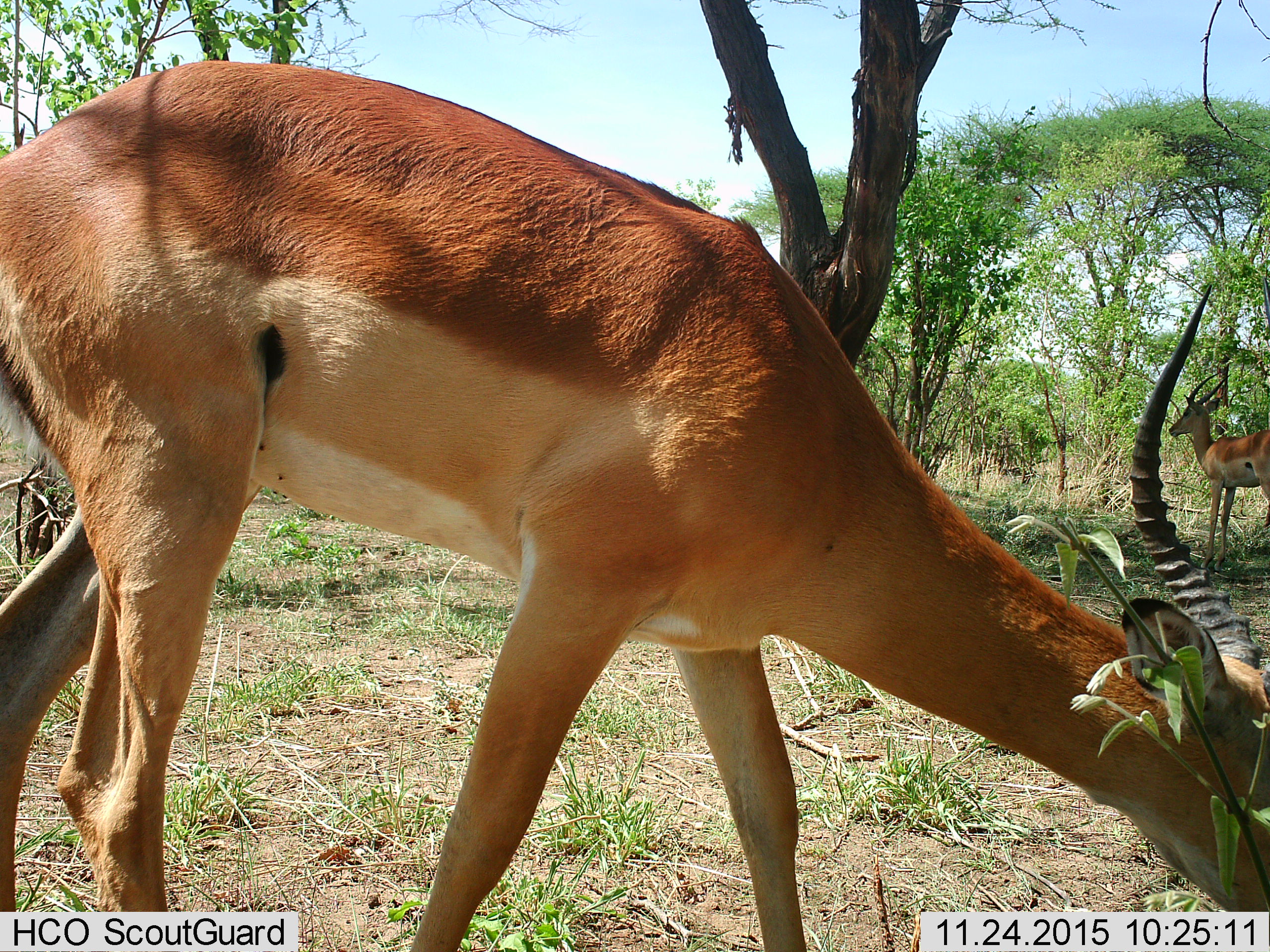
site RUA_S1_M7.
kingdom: Animalia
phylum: Chordata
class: Mammalia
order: Artiodactyla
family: Bovidae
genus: Aepyceros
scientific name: Aepyceros melampus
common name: impala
Impala (Aepyceros melampus), count 2. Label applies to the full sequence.